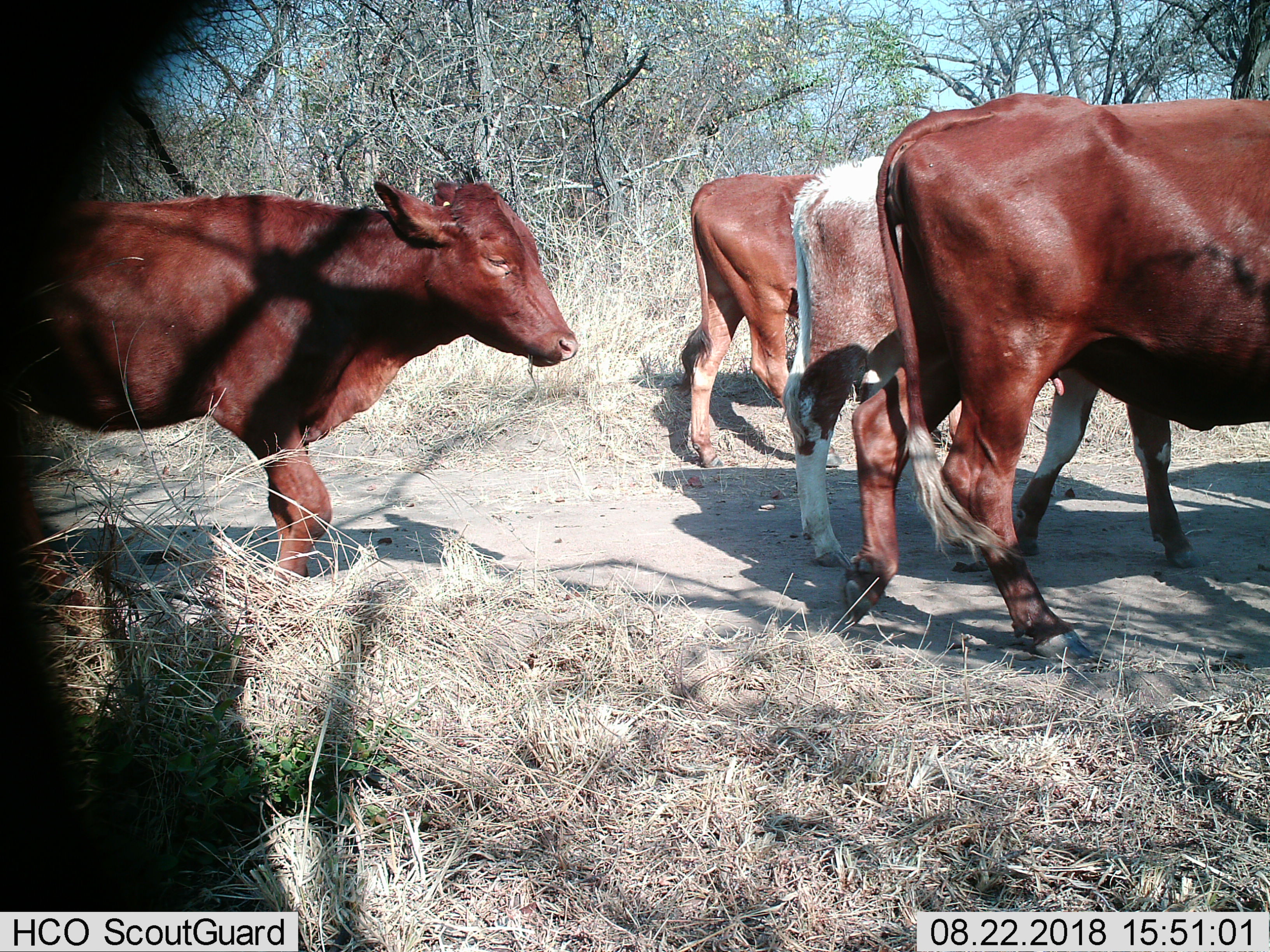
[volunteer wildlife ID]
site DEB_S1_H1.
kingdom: Animalia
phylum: Chordata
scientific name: Vertebrata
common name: domestic animal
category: domesticanimal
Domesticanimal (domestic animal) (Vertebrata), count 4. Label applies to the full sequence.